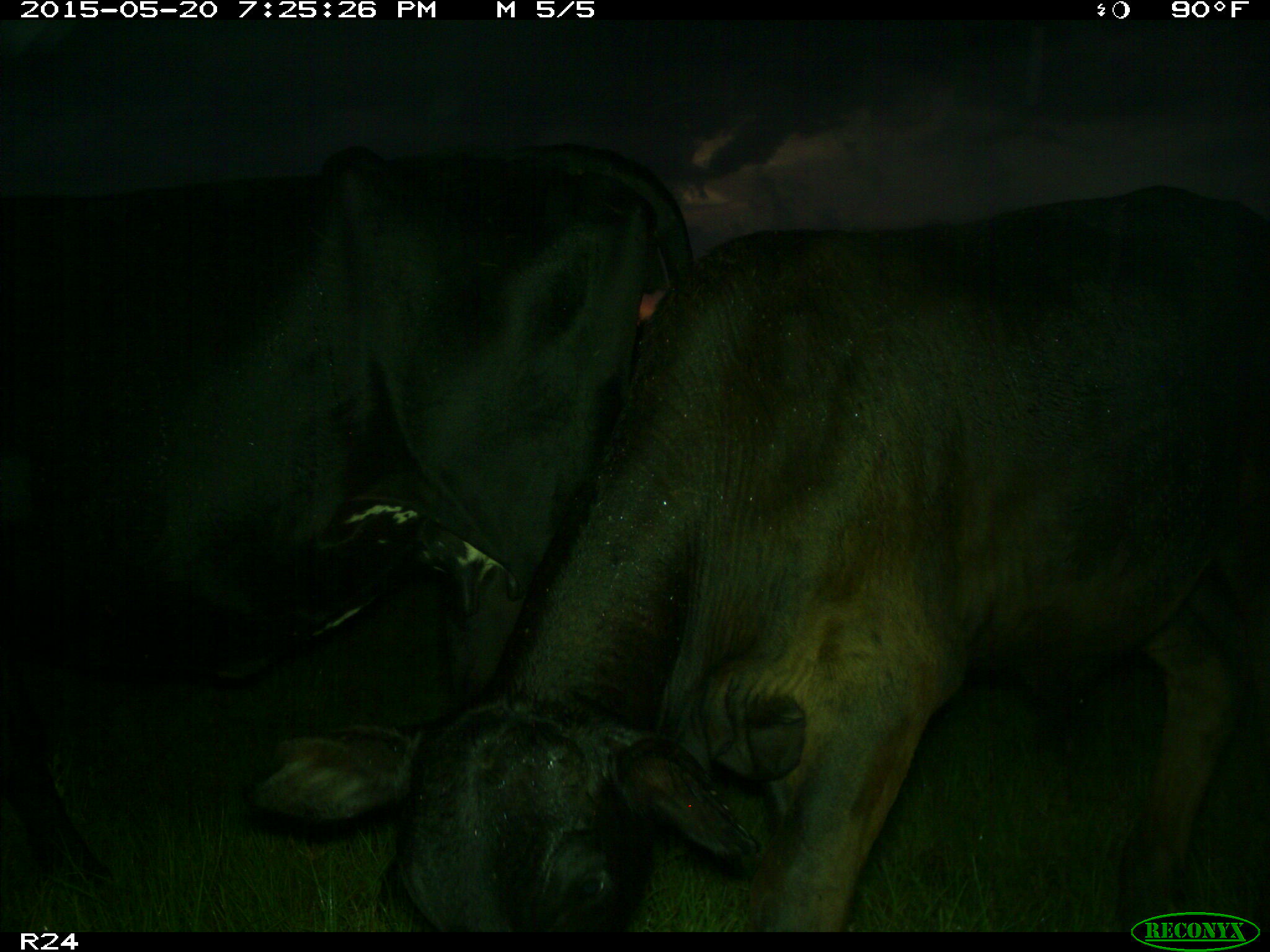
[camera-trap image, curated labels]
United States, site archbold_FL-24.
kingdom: Animalia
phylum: Chordata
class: Mammalia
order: Artiodactyla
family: Bovidae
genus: Bos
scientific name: Bos taurus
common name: domestic cow